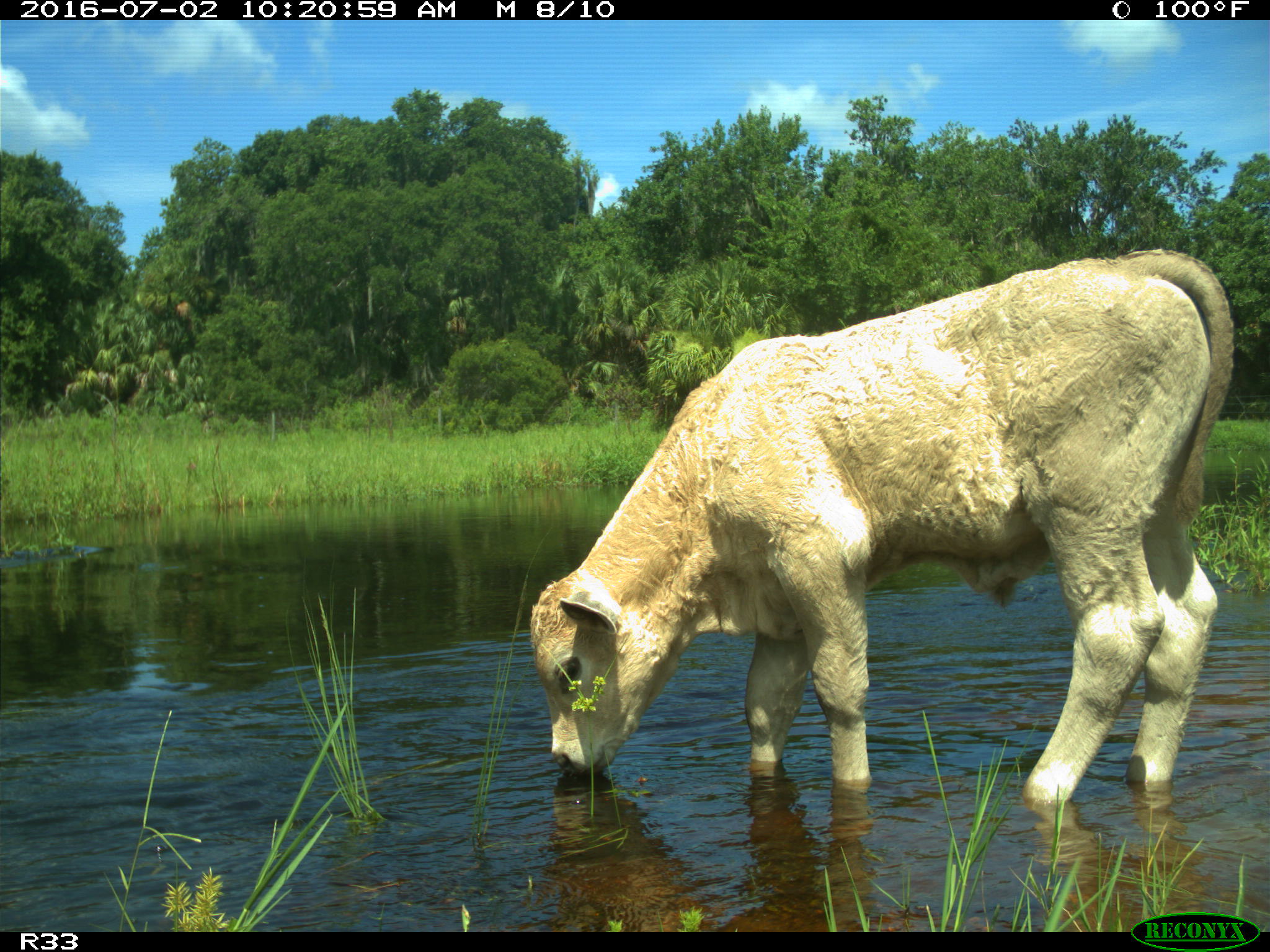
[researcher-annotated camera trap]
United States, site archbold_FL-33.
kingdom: Animalia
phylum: Chordata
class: Mammalia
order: Artiodactyla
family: Bovidae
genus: Bos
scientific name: Bos taurus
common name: domestic cow